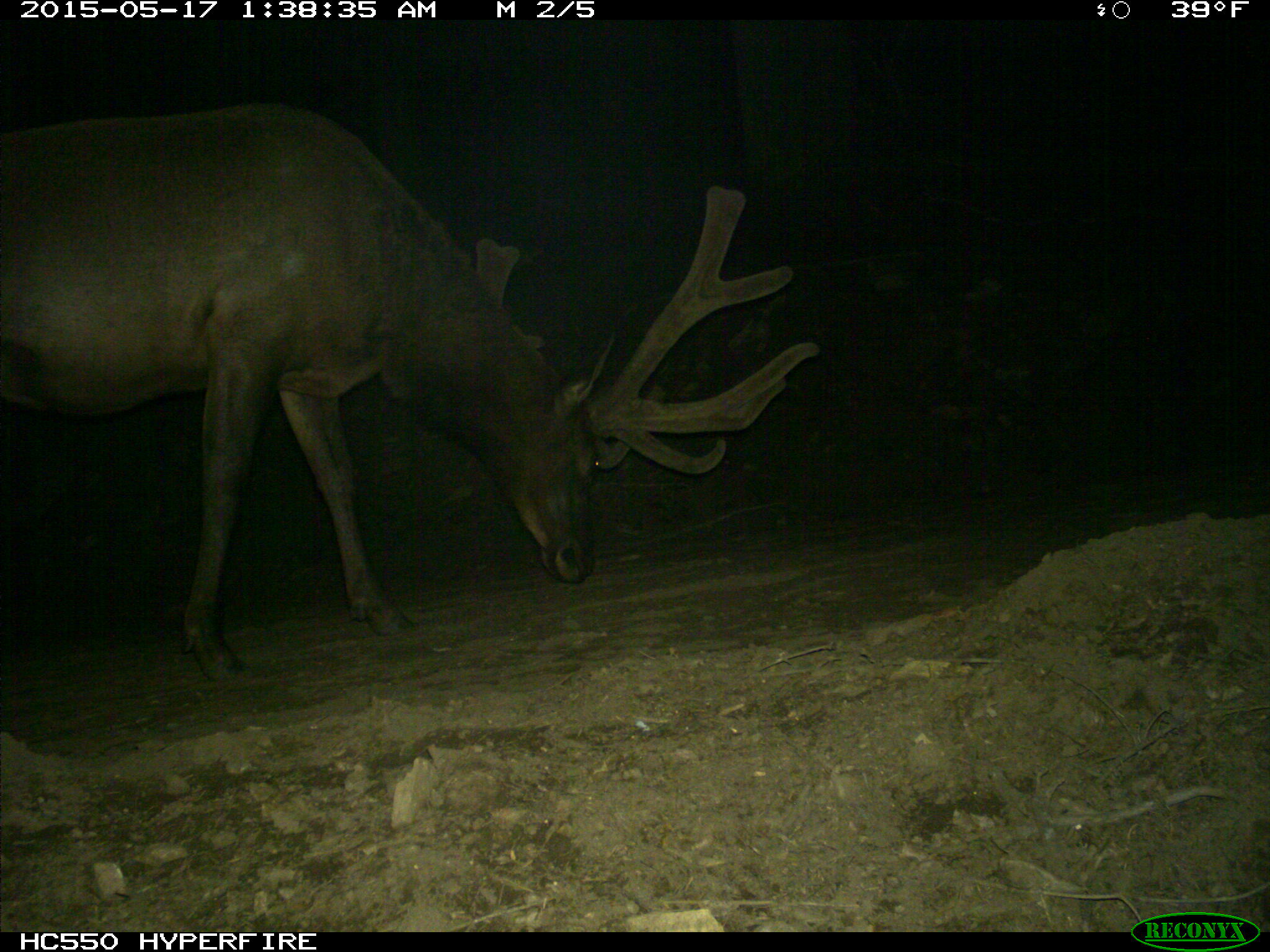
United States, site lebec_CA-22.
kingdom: Animalia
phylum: Chordata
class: Mammalia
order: Artiodactyla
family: Cervidae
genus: Cervus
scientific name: Cervus canadensis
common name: elk